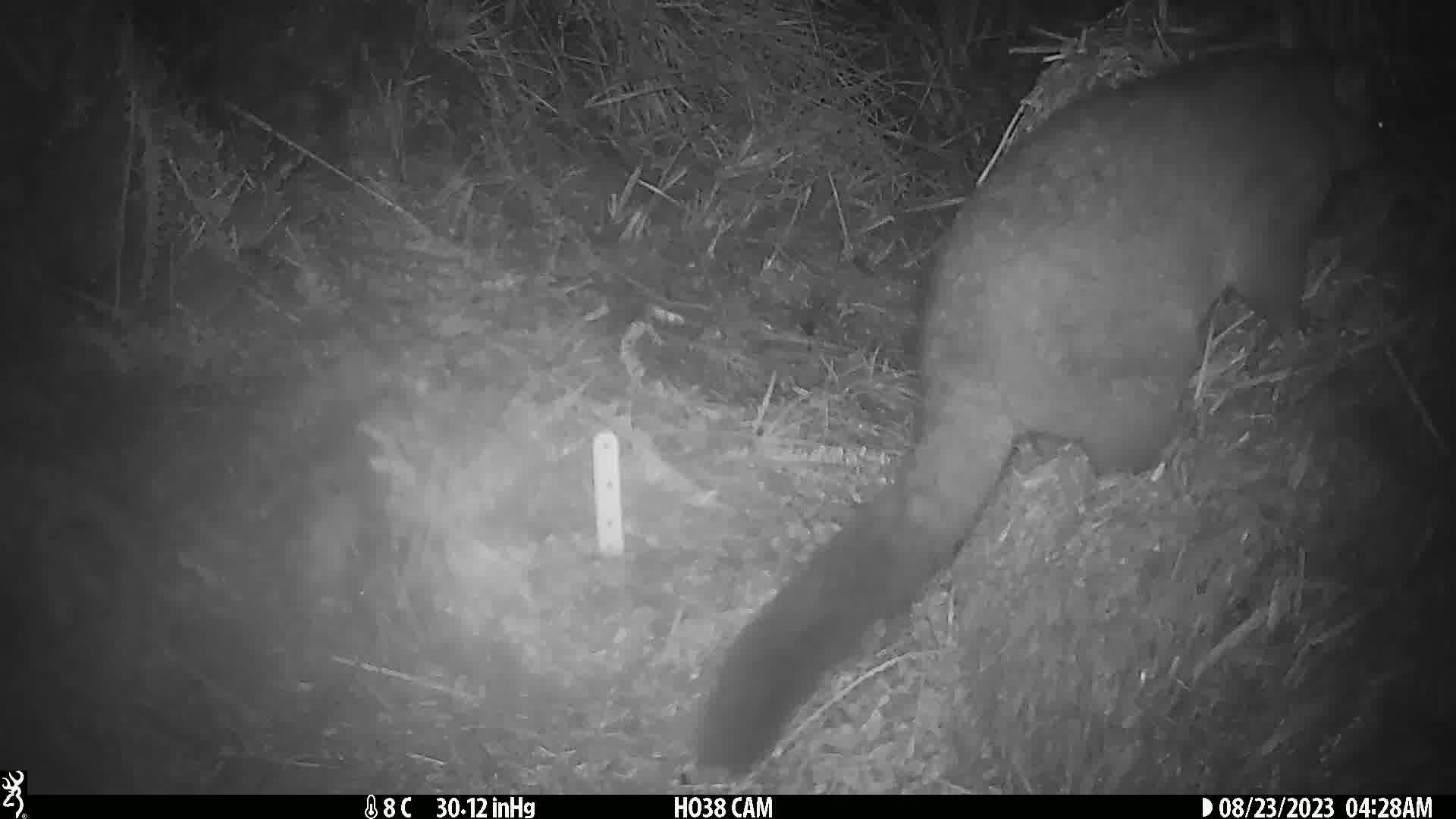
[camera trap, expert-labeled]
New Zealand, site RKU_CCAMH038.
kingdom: Animalia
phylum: Chordata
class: Mammalia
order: Diprotodontia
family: Phalangeridae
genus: Trichosurus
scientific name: Trichosurus vulpecula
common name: common brushtail possum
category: possum